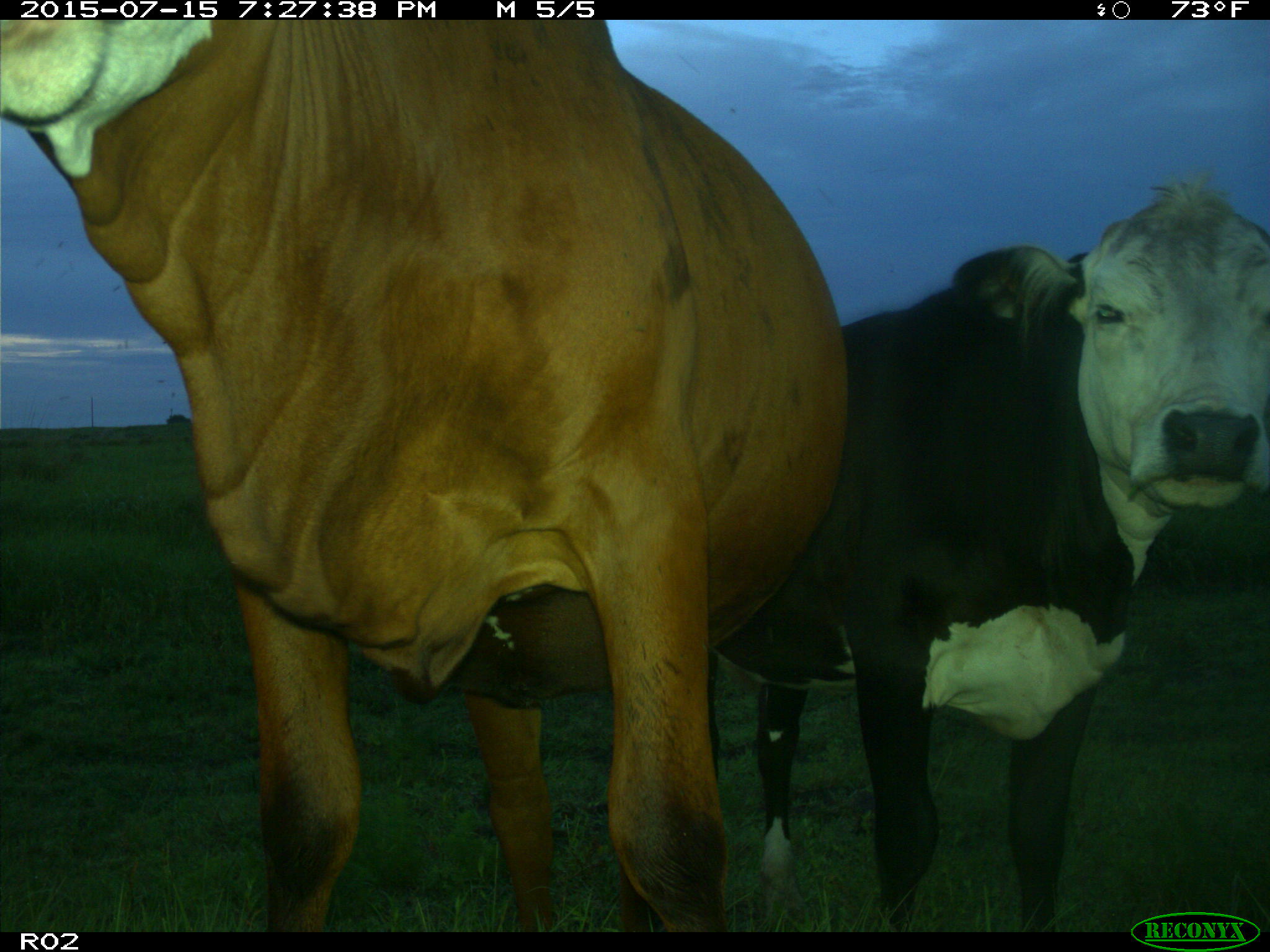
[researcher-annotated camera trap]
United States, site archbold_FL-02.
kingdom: Animalia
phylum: Chordata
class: Mammalia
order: Artiodactyla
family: Bovidae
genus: Bos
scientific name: Bos taurus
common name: domestic cow